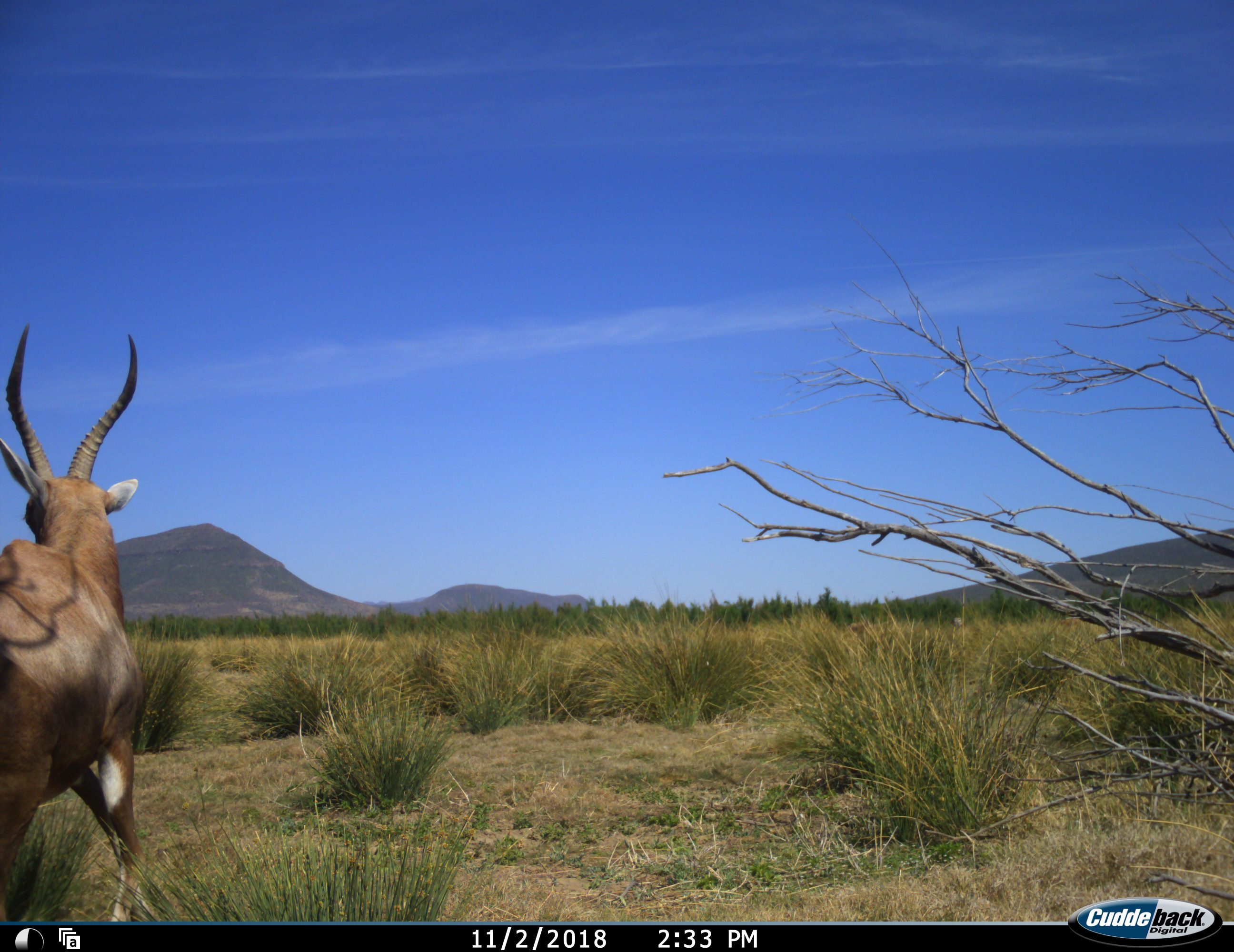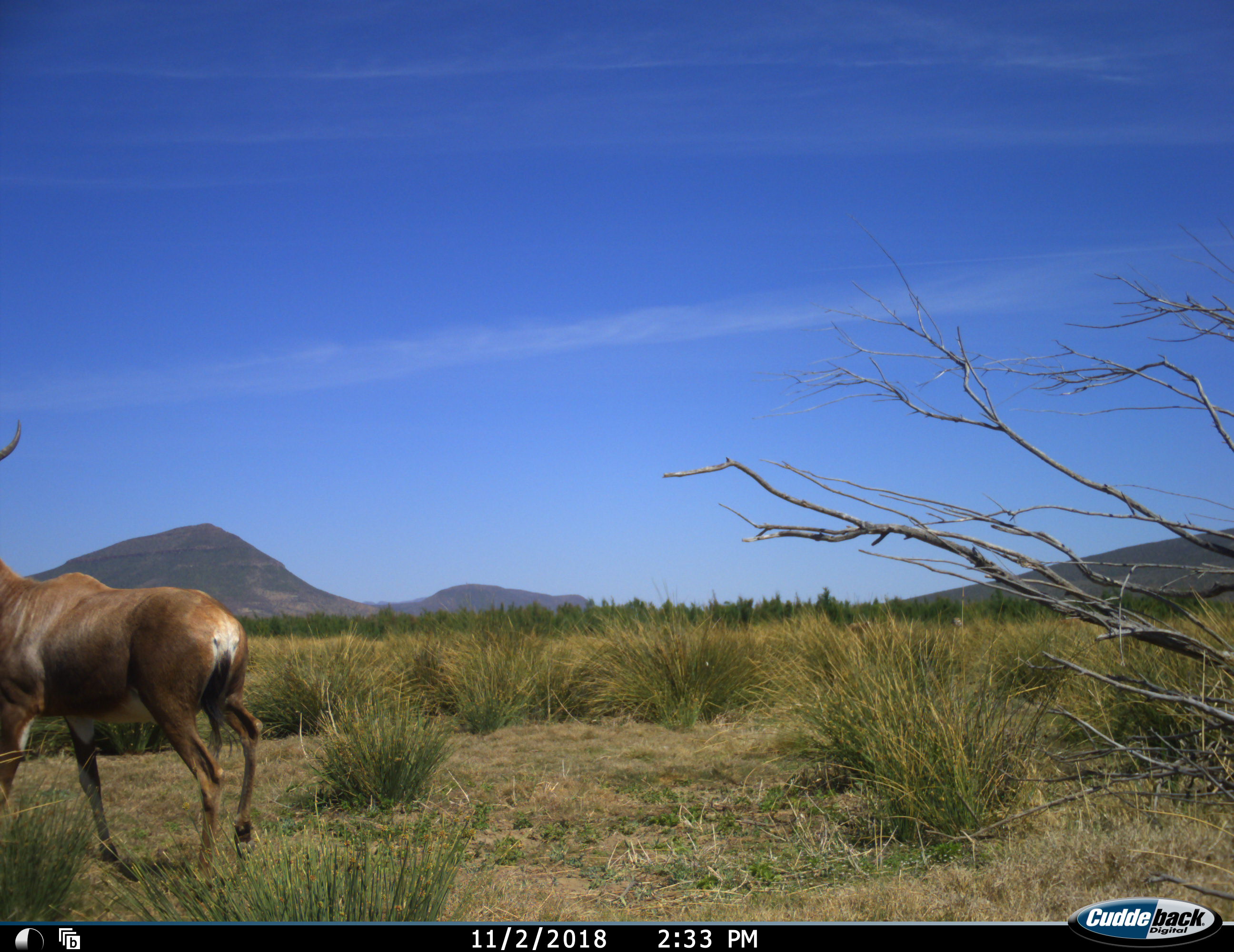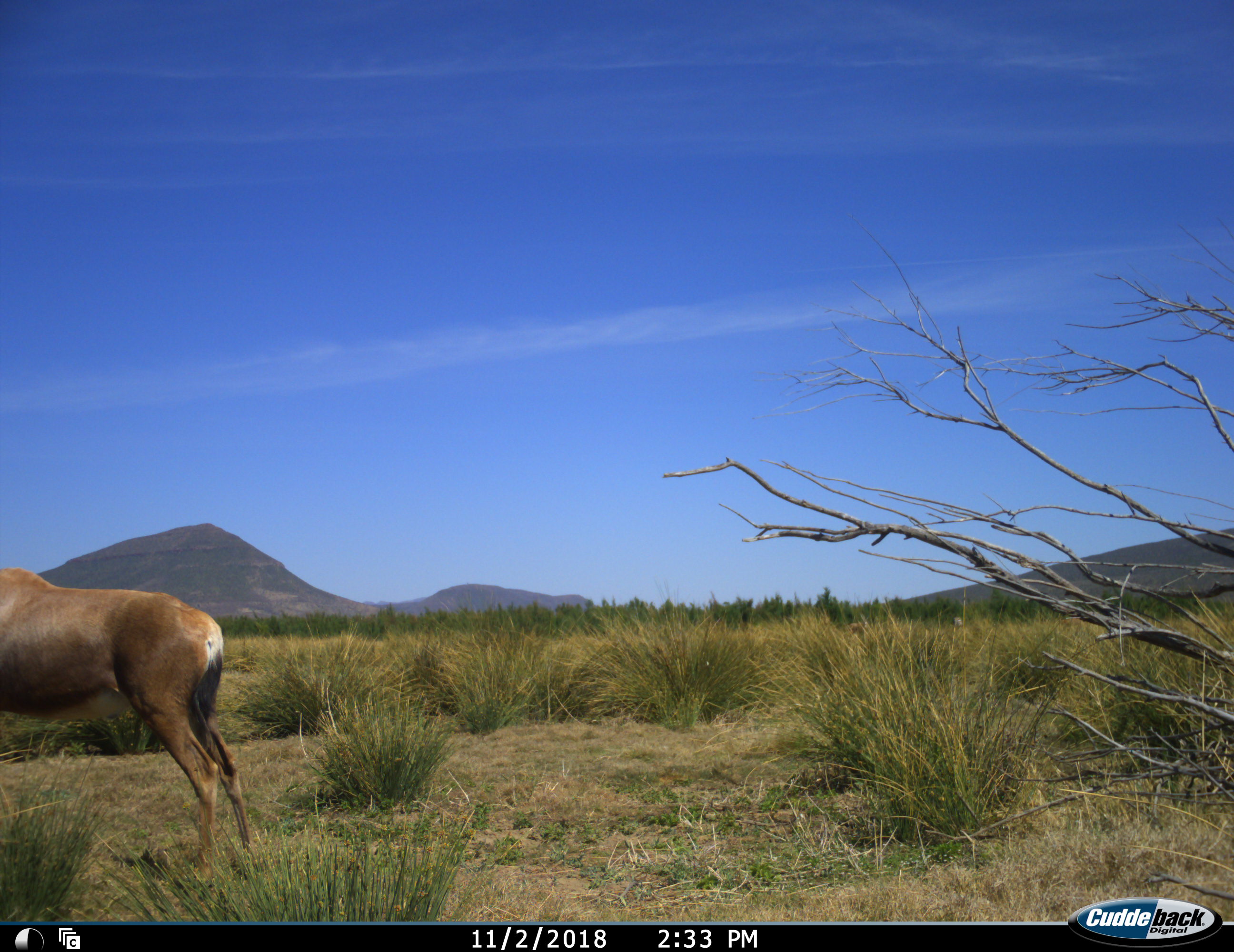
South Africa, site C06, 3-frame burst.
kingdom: Animalia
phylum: Chordata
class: Mammalia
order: Artiodactyla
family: Bovidae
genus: Damaliscus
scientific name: Damaliscus pygargus phillipsi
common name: blesbok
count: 1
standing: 43%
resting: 0%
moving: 86%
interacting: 0%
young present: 0%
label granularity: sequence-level